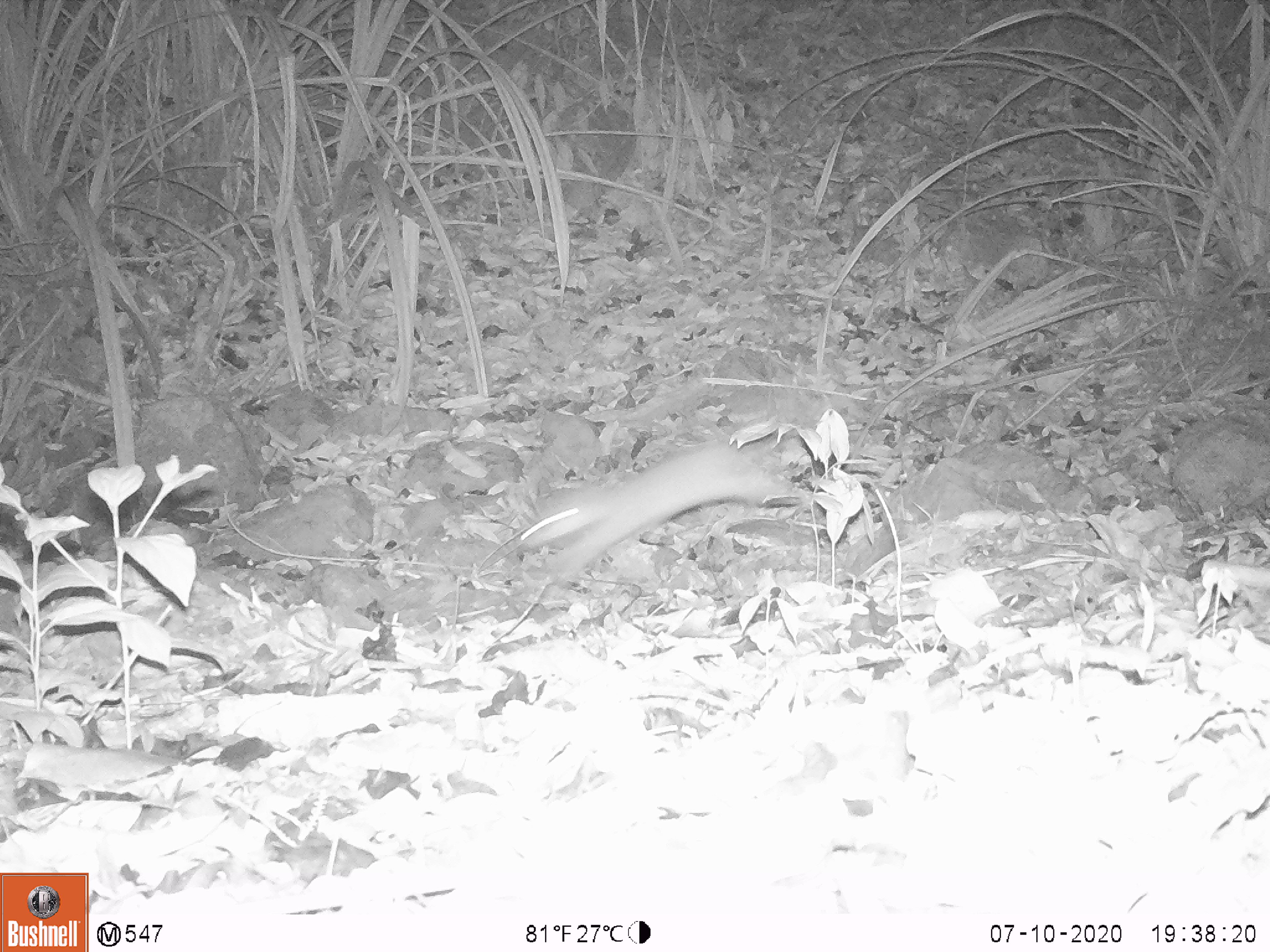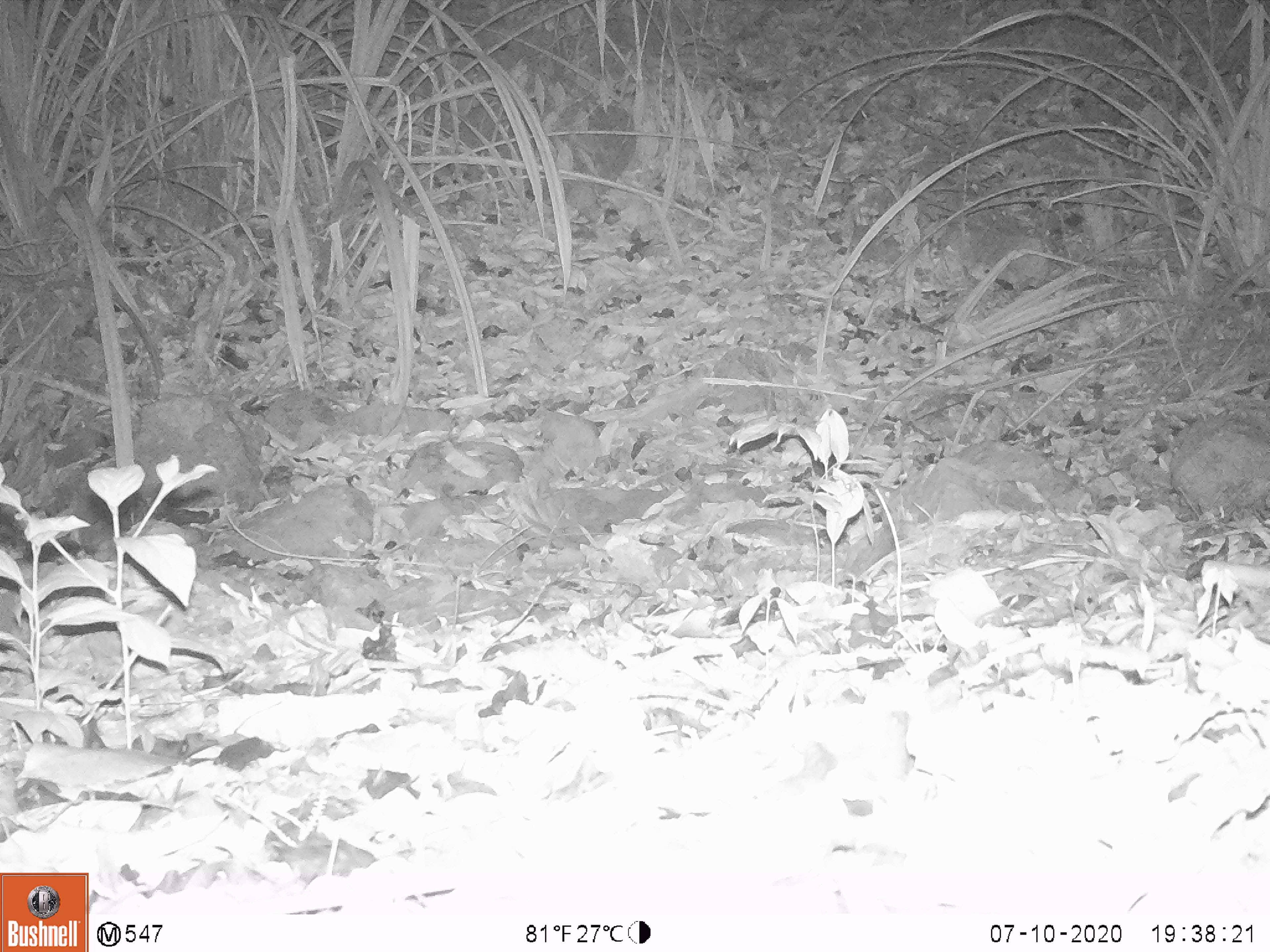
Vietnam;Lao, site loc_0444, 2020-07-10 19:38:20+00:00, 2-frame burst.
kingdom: Animalia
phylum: Chordata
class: Mammalia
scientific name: Mammalia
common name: mammal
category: unidentified small mammal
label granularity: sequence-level